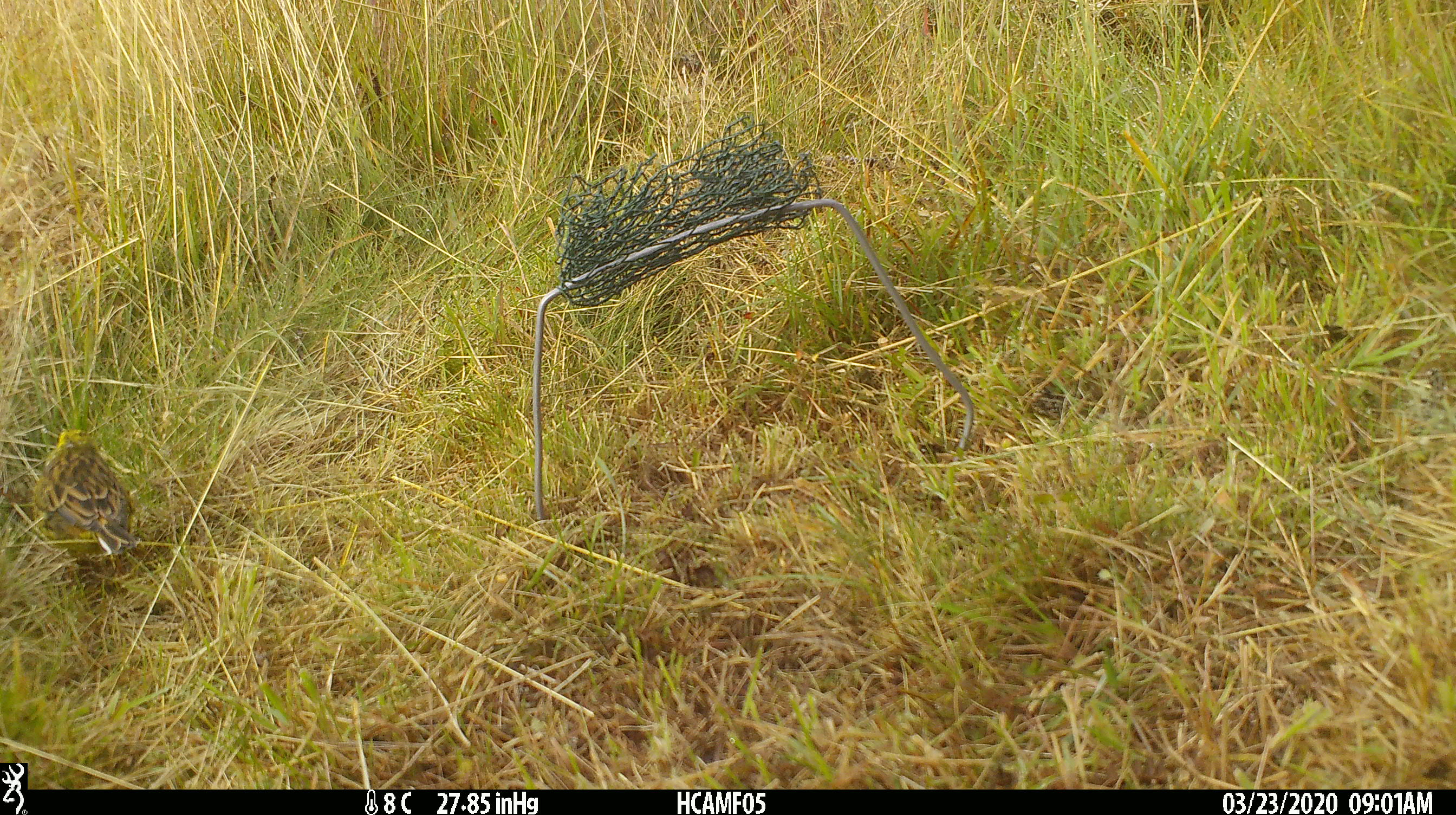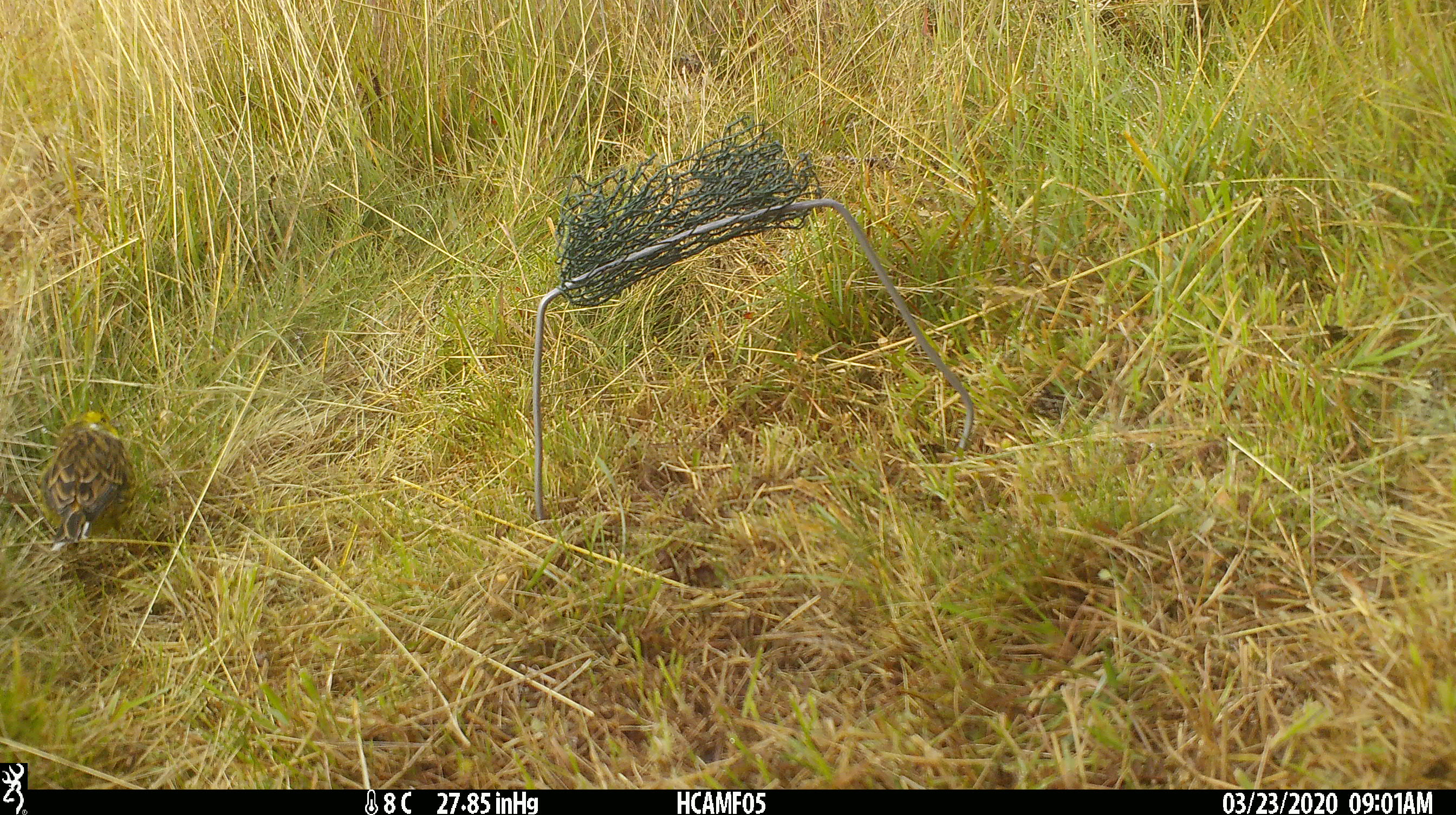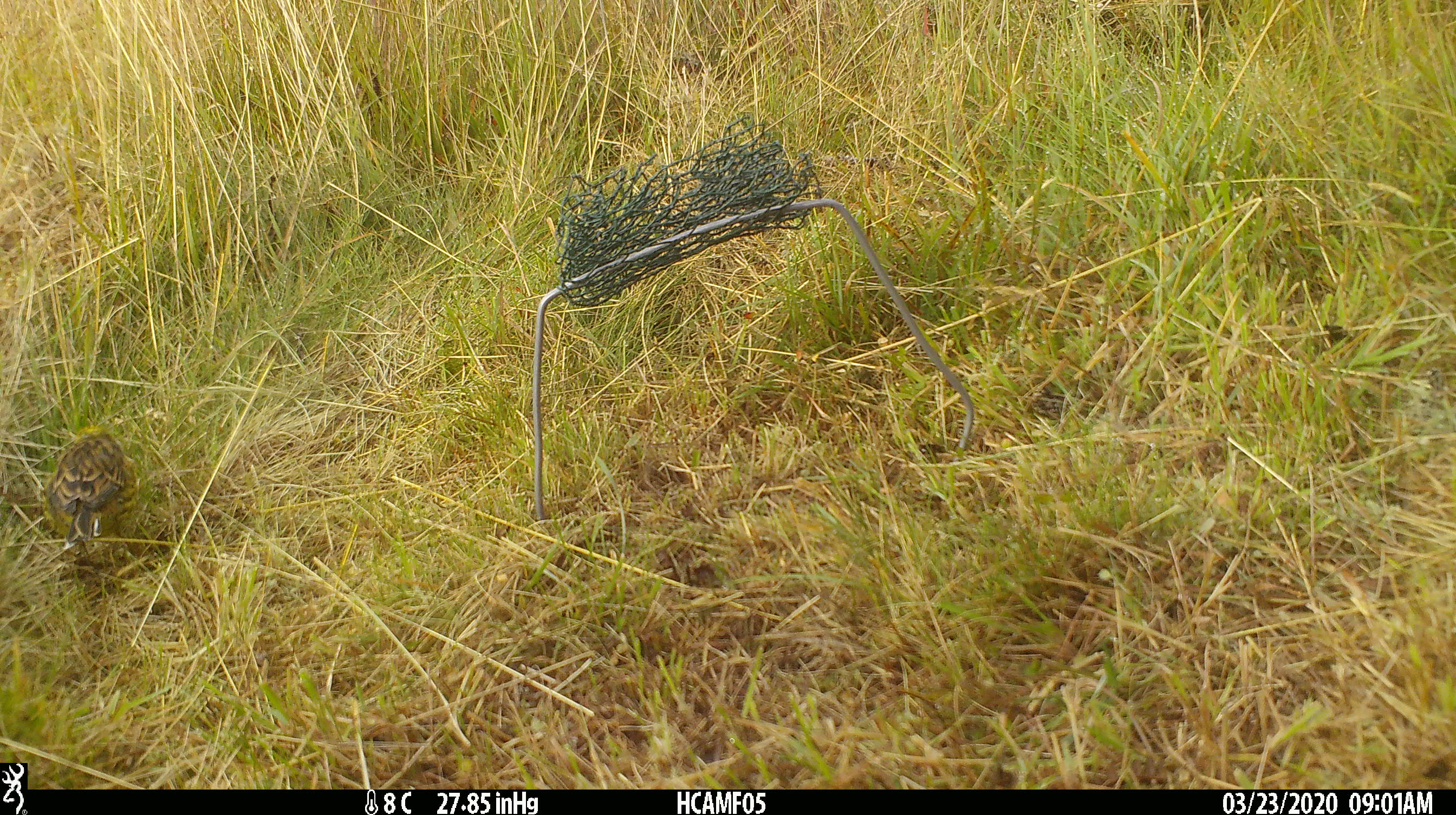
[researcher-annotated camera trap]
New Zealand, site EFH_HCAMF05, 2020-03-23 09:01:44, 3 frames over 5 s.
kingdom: Animalia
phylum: Chordata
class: Aves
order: Passeriformes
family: Emberizidae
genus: Emberiza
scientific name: Emberiza citrinella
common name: yellowhammer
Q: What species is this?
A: Yellowhammer (Emberiza citrinella).